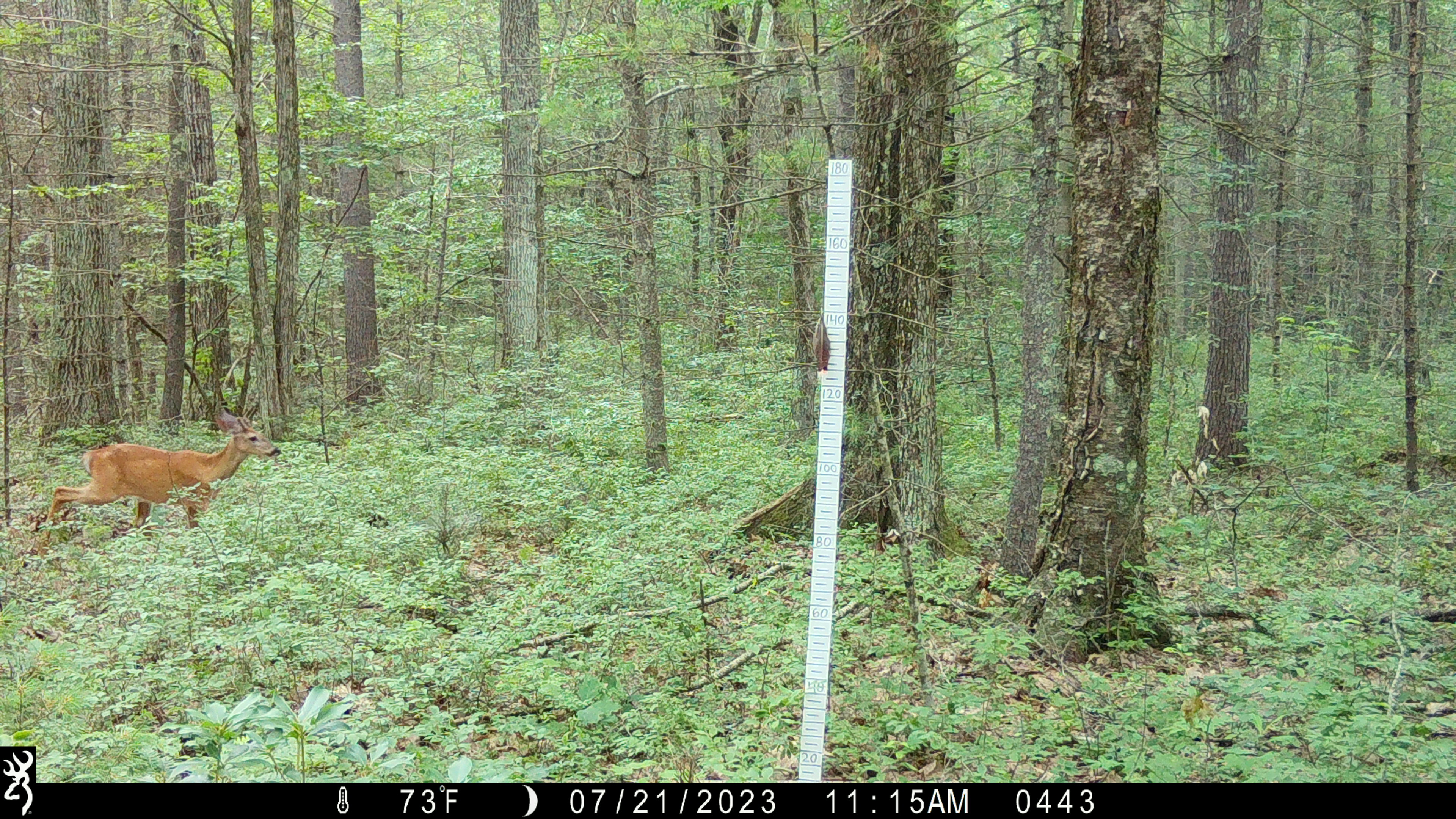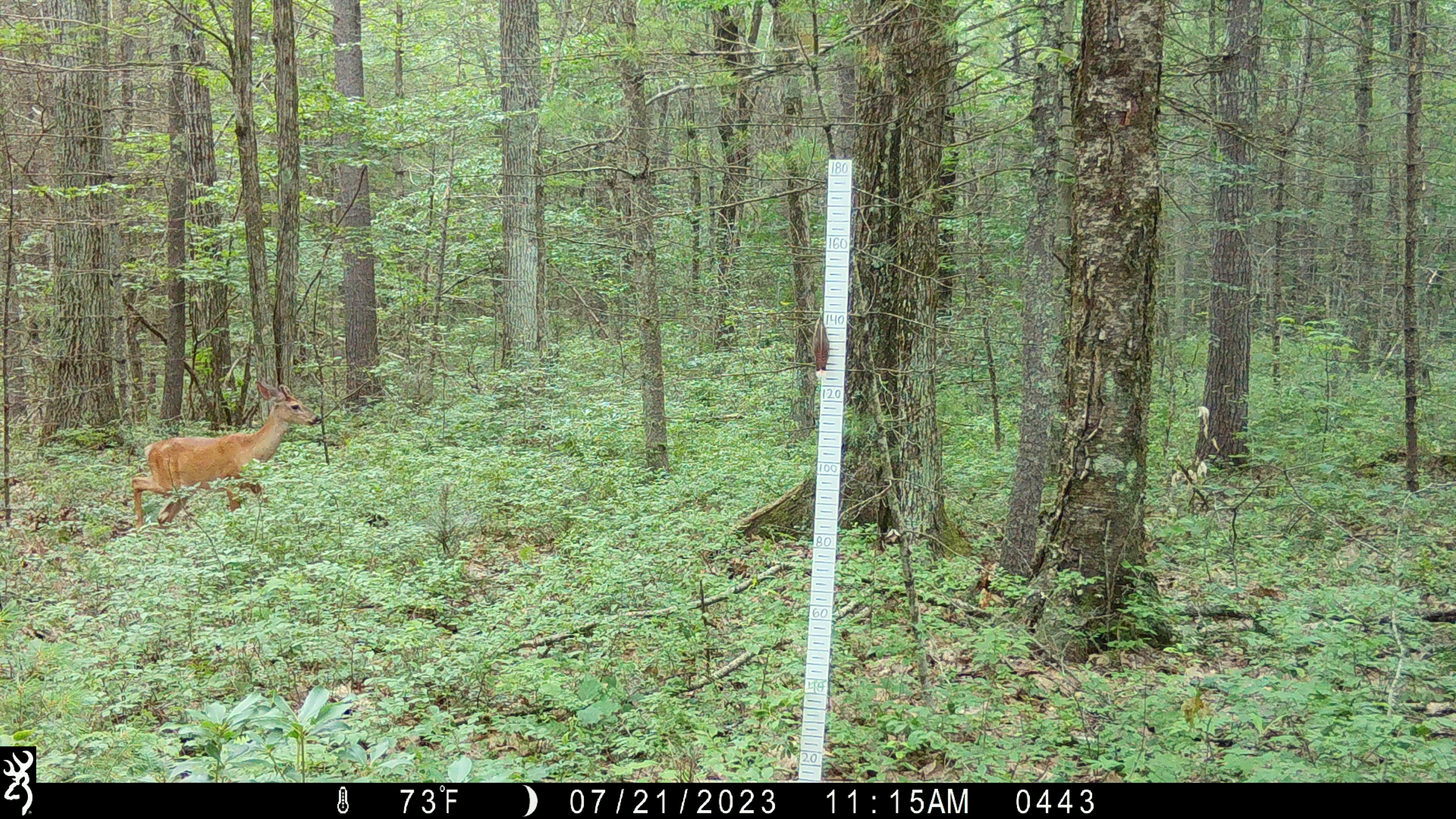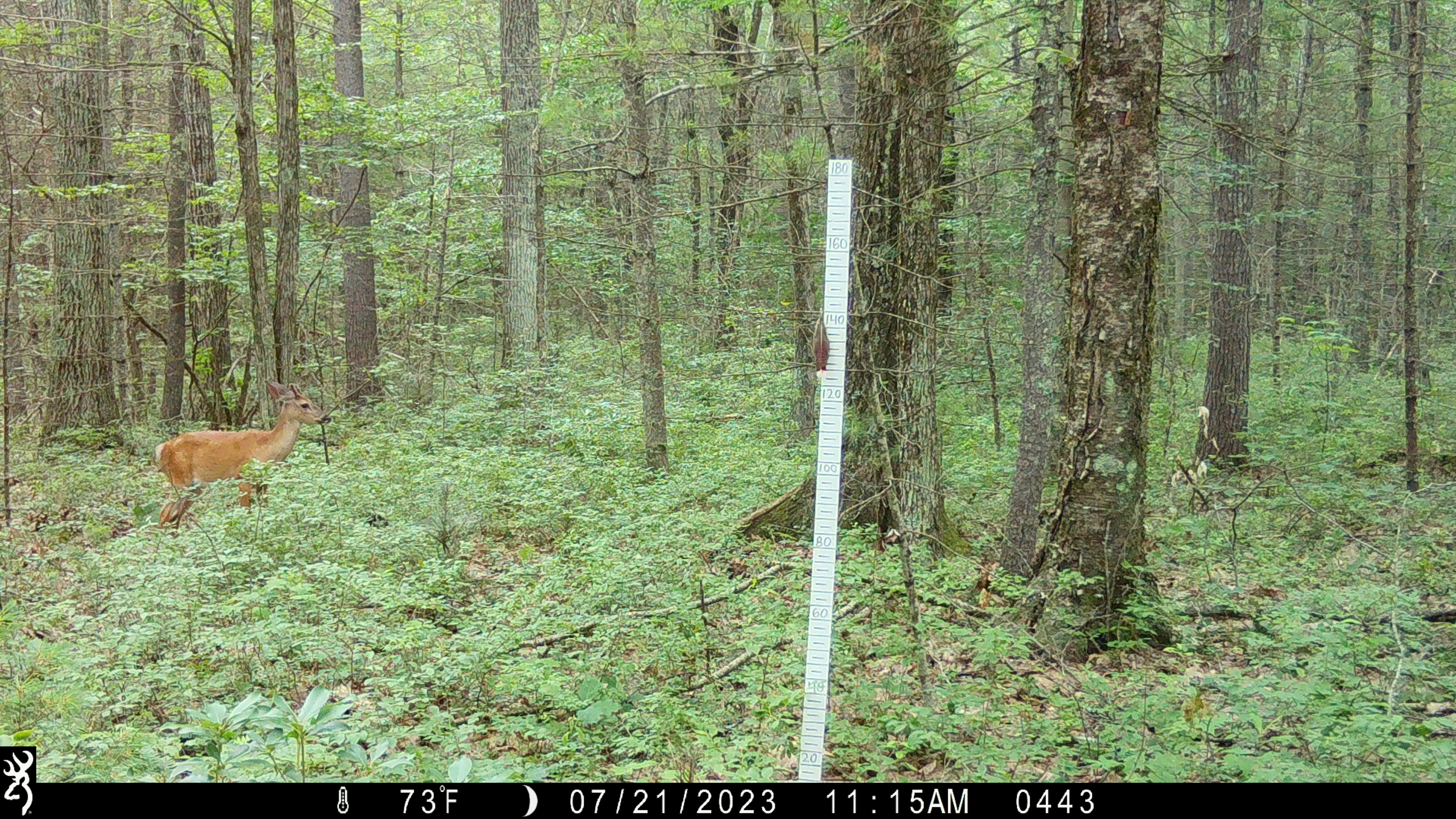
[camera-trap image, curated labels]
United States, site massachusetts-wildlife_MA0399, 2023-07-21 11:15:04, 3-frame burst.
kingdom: Animalia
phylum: Chordata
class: Mammalia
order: Artiodactyla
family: Cervidae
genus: Odocoileus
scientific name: Odocoileus virginianus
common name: white-tailed deer